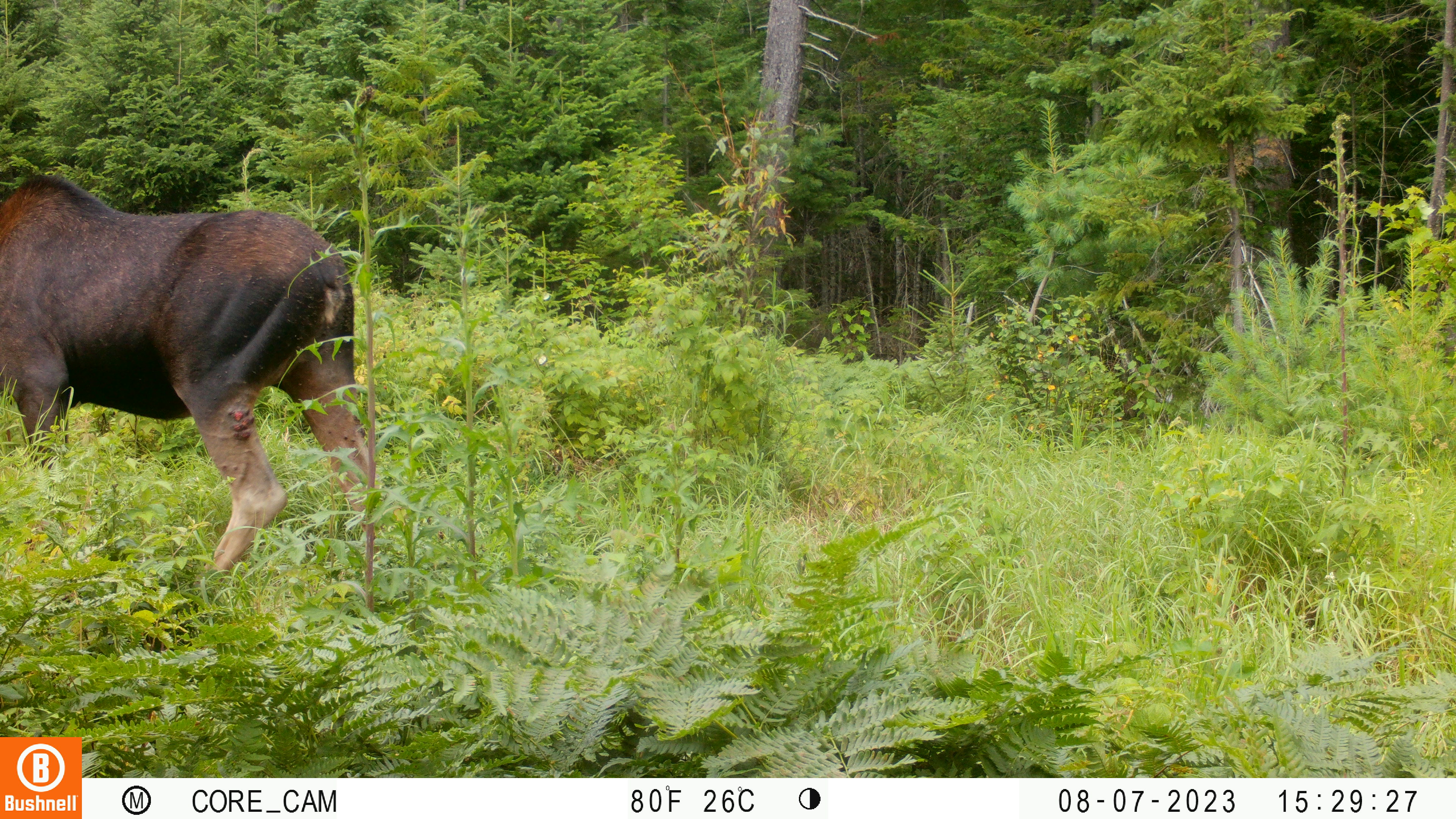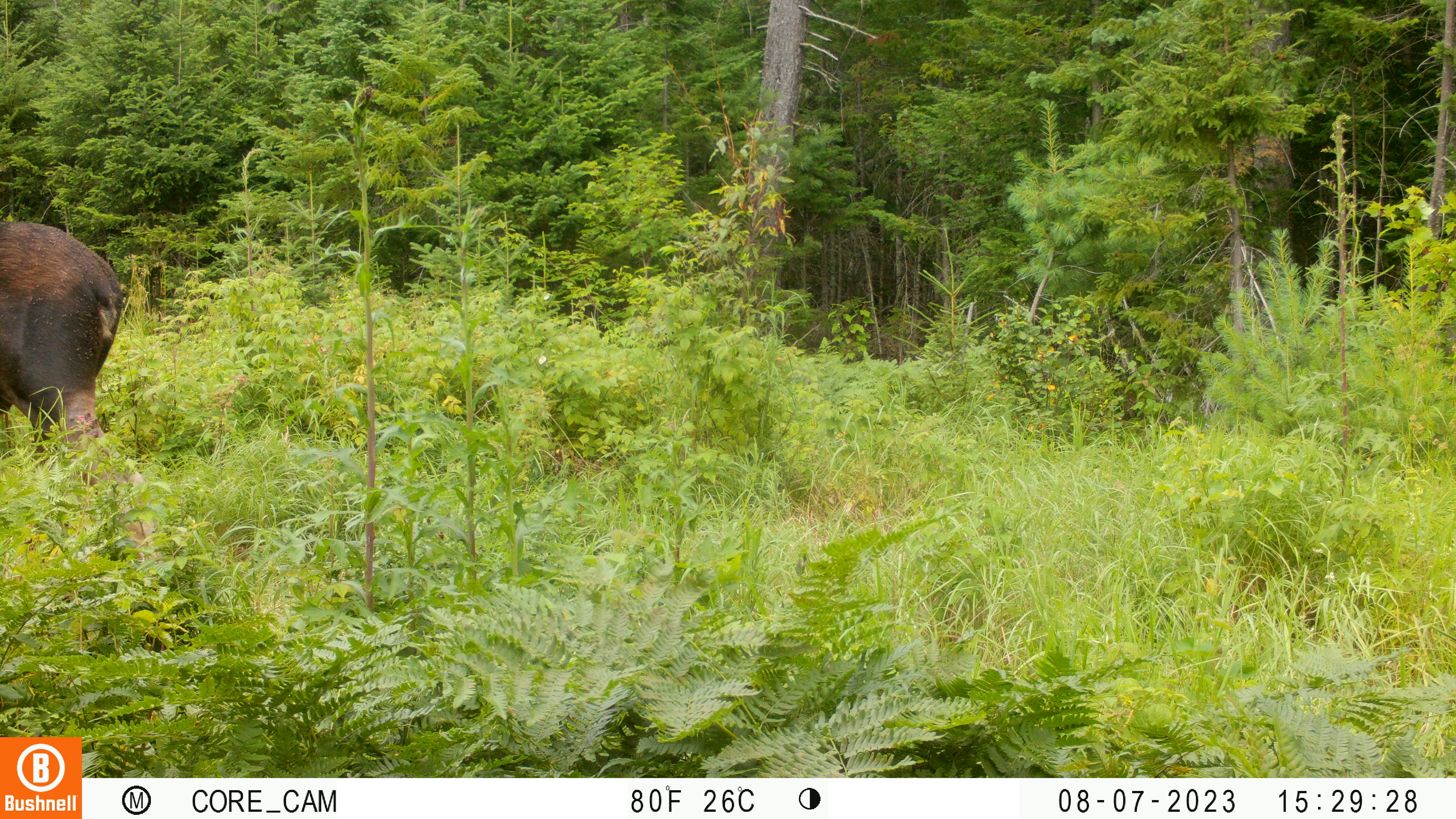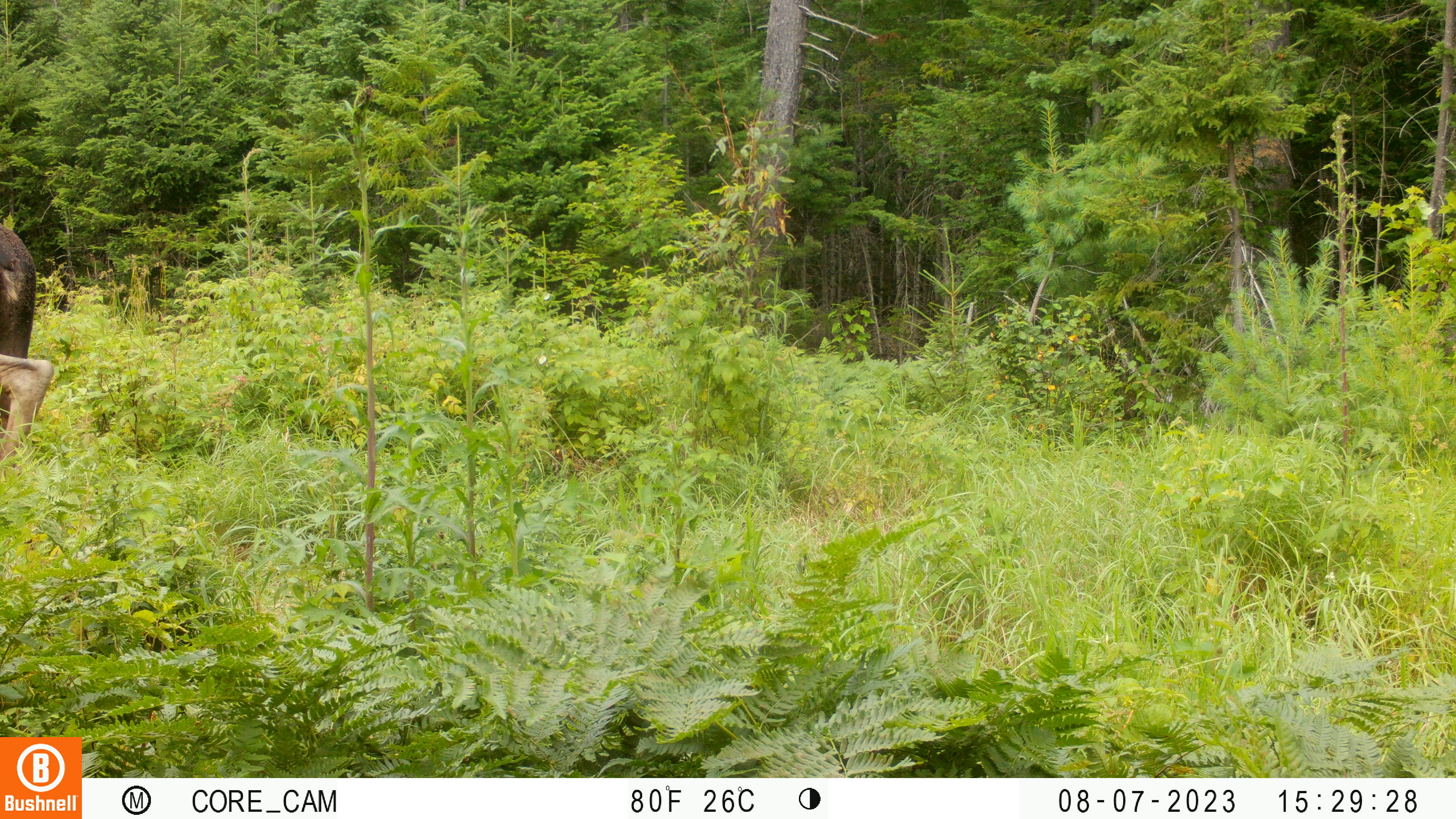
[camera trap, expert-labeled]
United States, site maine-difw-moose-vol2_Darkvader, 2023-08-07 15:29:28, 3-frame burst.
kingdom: Animalia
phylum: Chordata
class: Mammalia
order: Artiodactyla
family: Cervidae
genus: Alces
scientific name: Alces alces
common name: moose